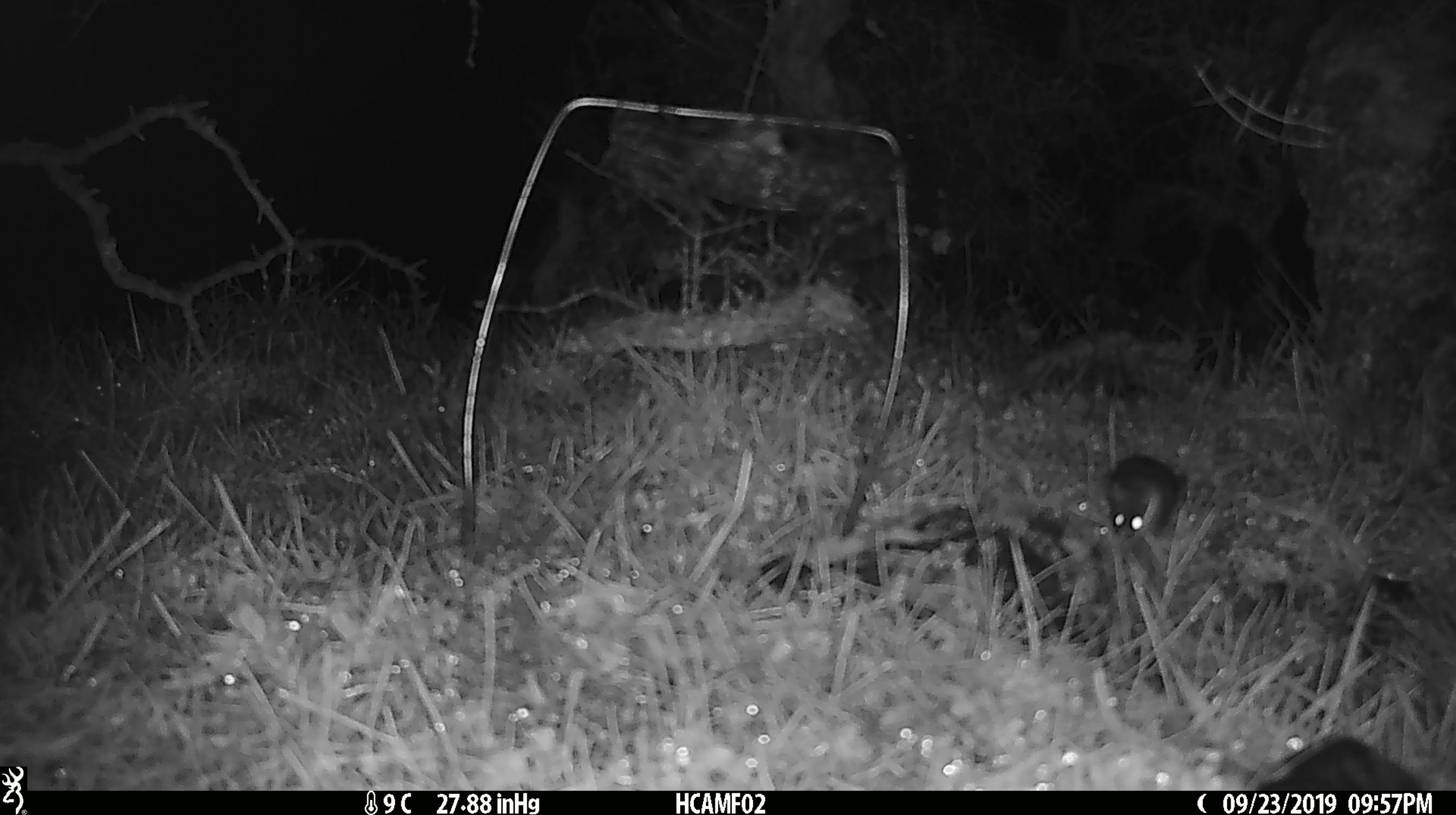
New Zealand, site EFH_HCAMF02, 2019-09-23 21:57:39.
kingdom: Animalia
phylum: Chordata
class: Mammalia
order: Rodentia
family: Muridae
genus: Mus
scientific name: Mus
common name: mouse